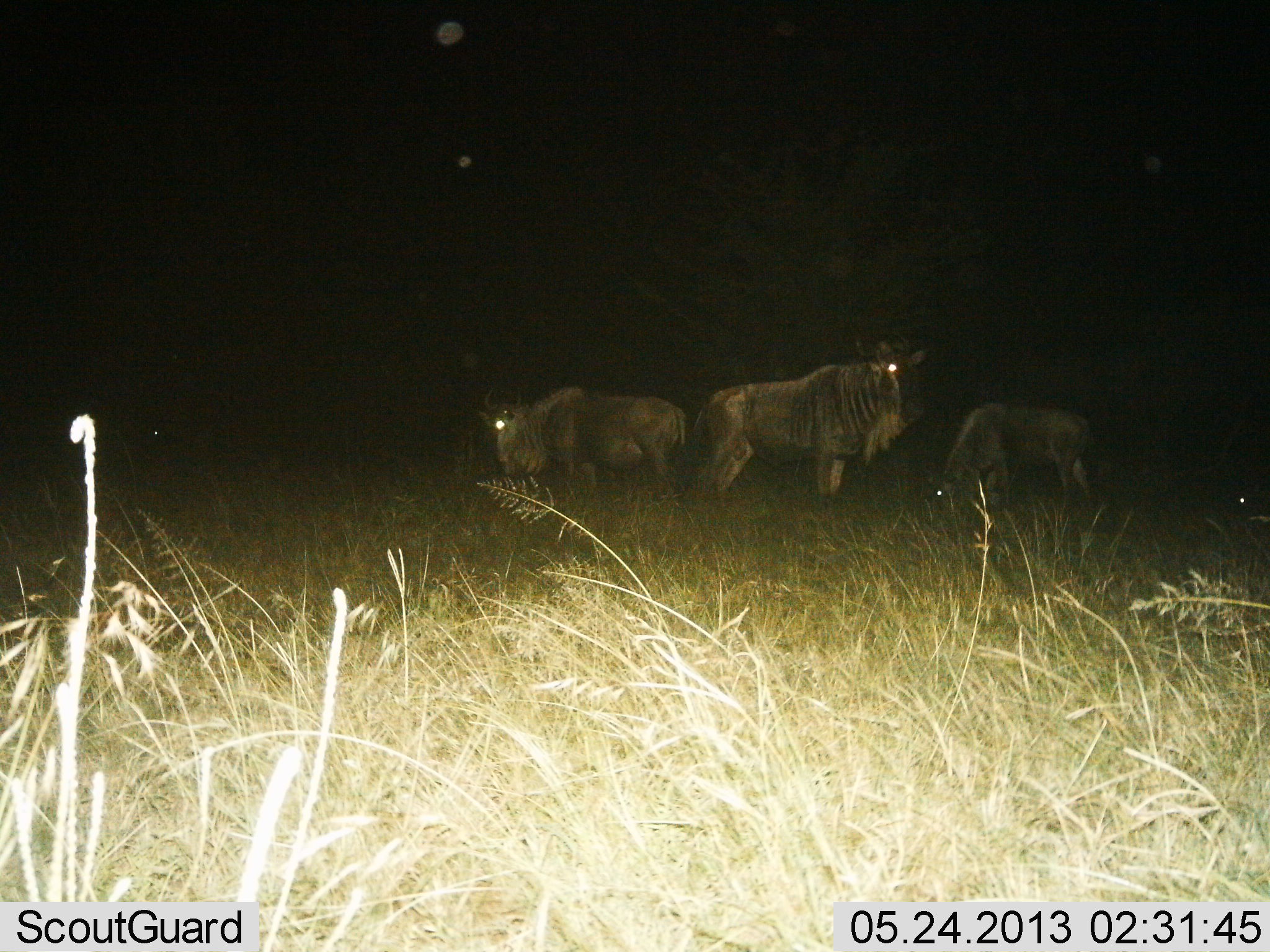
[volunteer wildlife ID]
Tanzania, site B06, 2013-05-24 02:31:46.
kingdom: Animalia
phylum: Chordata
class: Mammalia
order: Artiodactyla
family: Bovidae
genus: Connochaetes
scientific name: Connochaetes taurinus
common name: blue wildebeest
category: wildebeest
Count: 3.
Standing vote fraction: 90%.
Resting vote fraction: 10%.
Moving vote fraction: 0%.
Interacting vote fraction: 0%.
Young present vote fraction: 0%.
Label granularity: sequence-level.